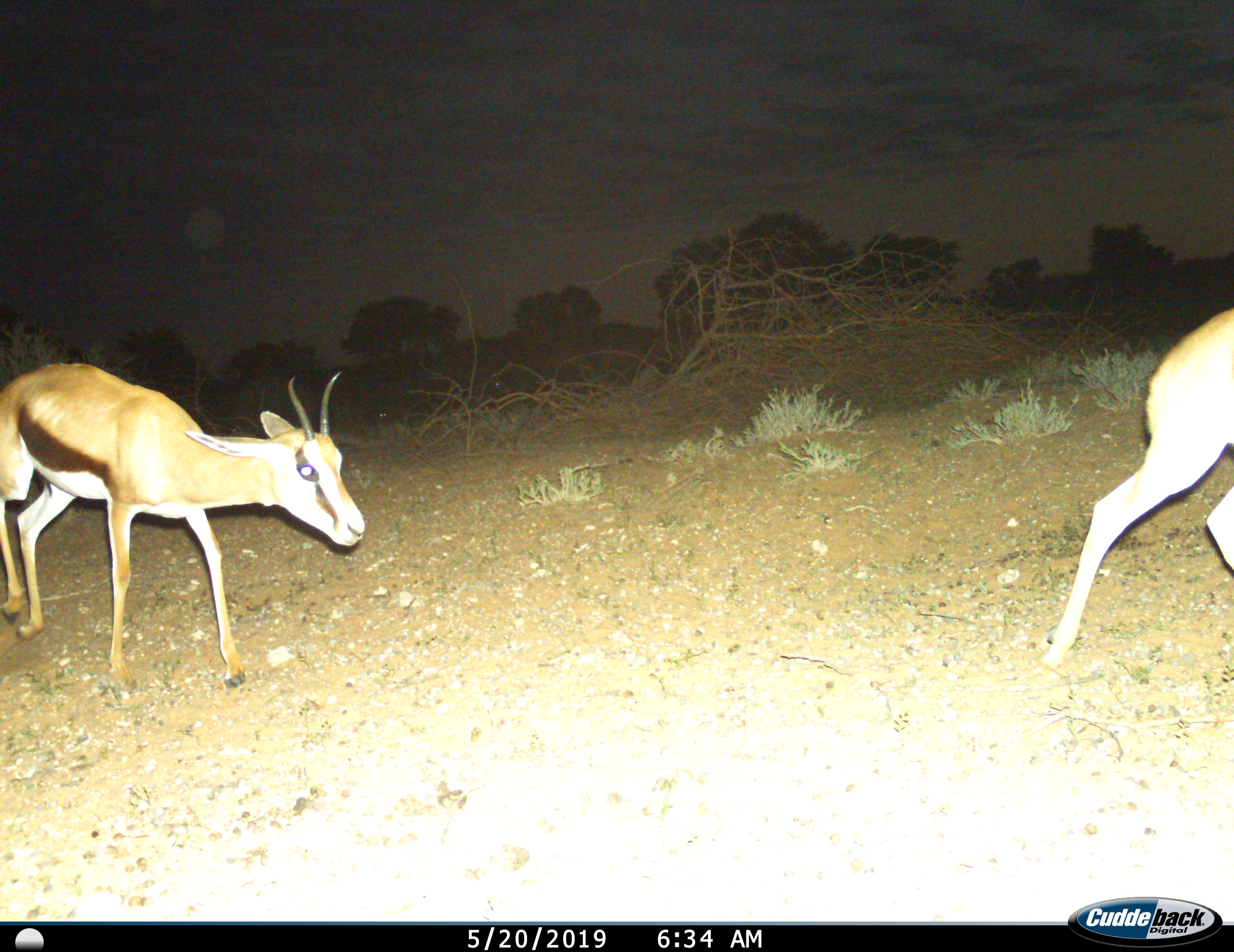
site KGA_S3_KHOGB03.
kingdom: Animalia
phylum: Chordata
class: Mammalia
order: Artiodactyla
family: Bovidae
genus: Antidorcas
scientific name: Antidorcas marsupialis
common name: springbok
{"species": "springbok (Antidorcas marsupialis)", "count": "2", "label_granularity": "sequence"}